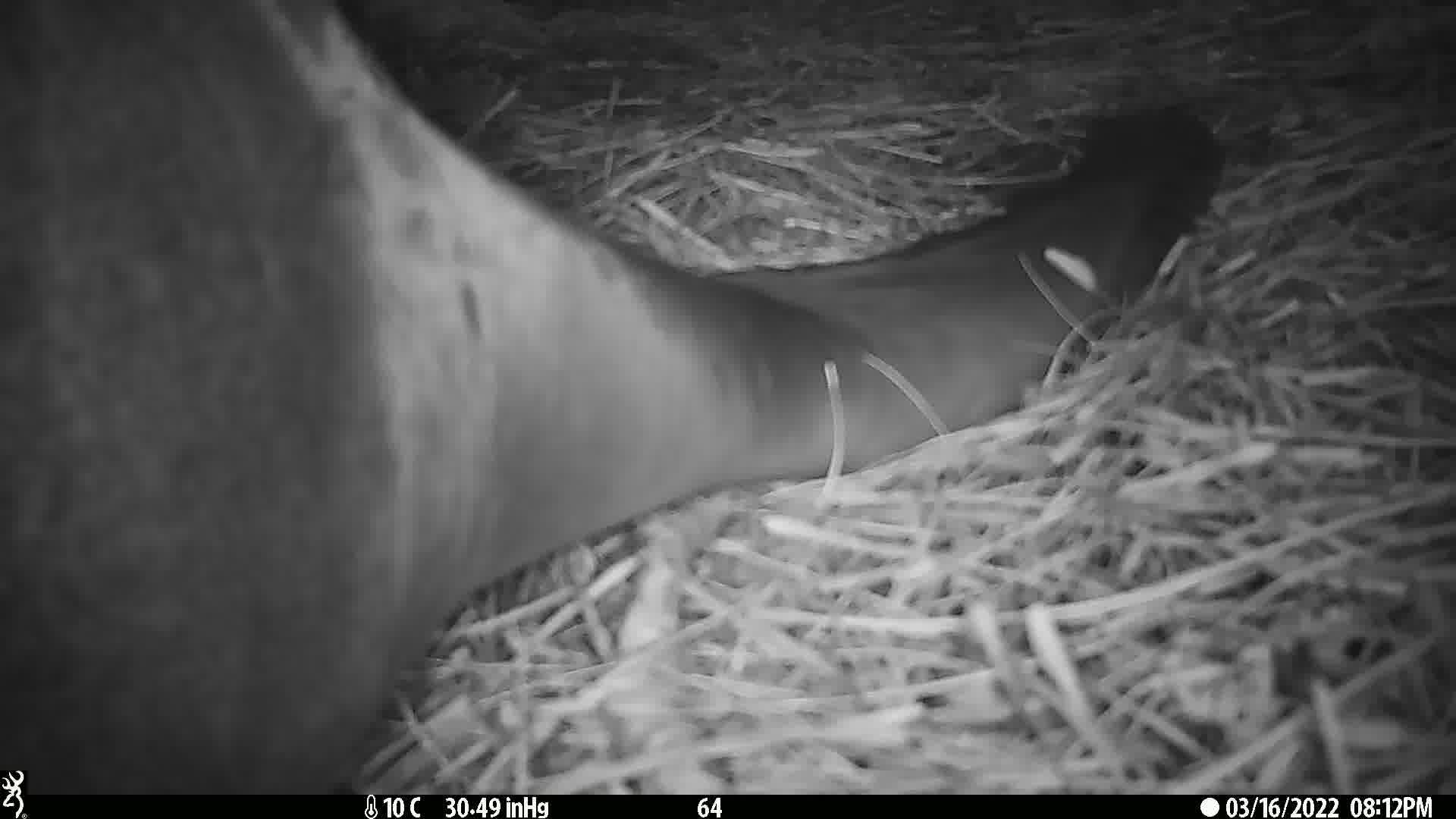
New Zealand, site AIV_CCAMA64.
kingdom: Animalia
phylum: Chordata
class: Mammalia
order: Carnivora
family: Otariidae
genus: Phocarctos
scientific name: Phocarctos hookeri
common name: new zealand sea lion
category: sealion